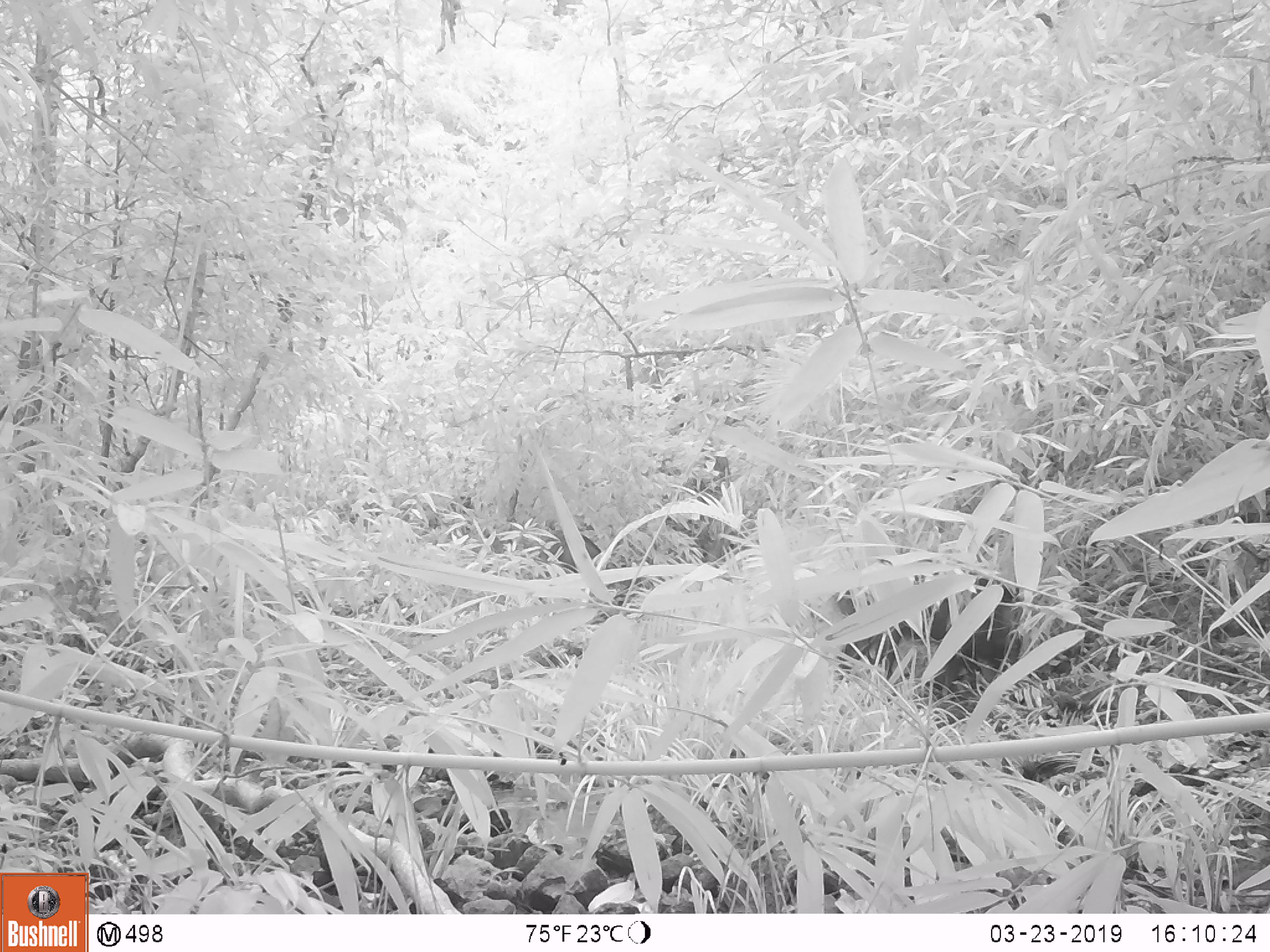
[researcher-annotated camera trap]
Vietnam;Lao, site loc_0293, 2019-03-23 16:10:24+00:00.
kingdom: Animalia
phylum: Chordata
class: Mammalia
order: Artiodactyla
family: Suidae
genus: Sus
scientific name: Sus scrofa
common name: eurasian wild pig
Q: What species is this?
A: Eurasian wild pig (Sus scrofa).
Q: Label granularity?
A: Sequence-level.